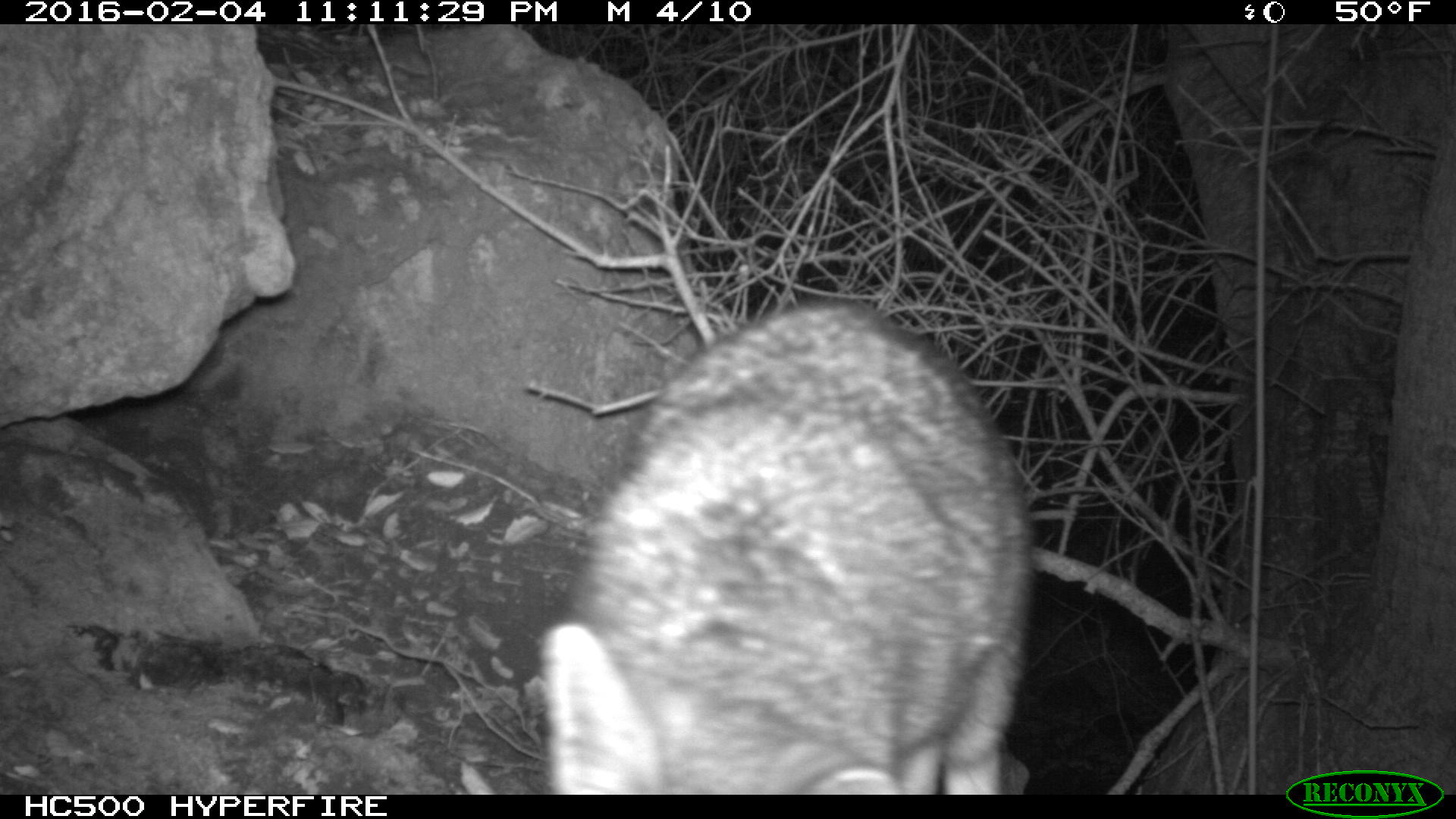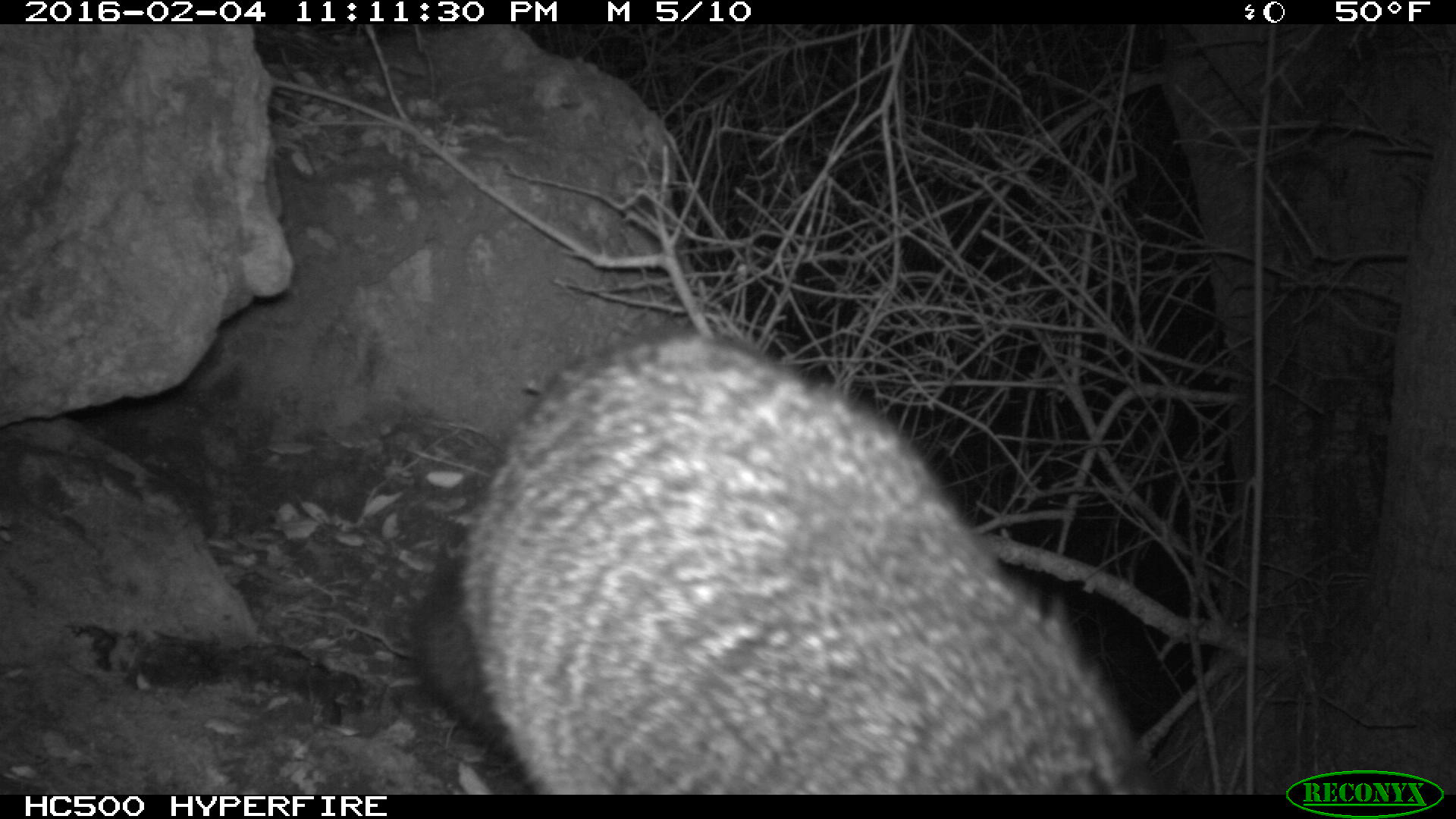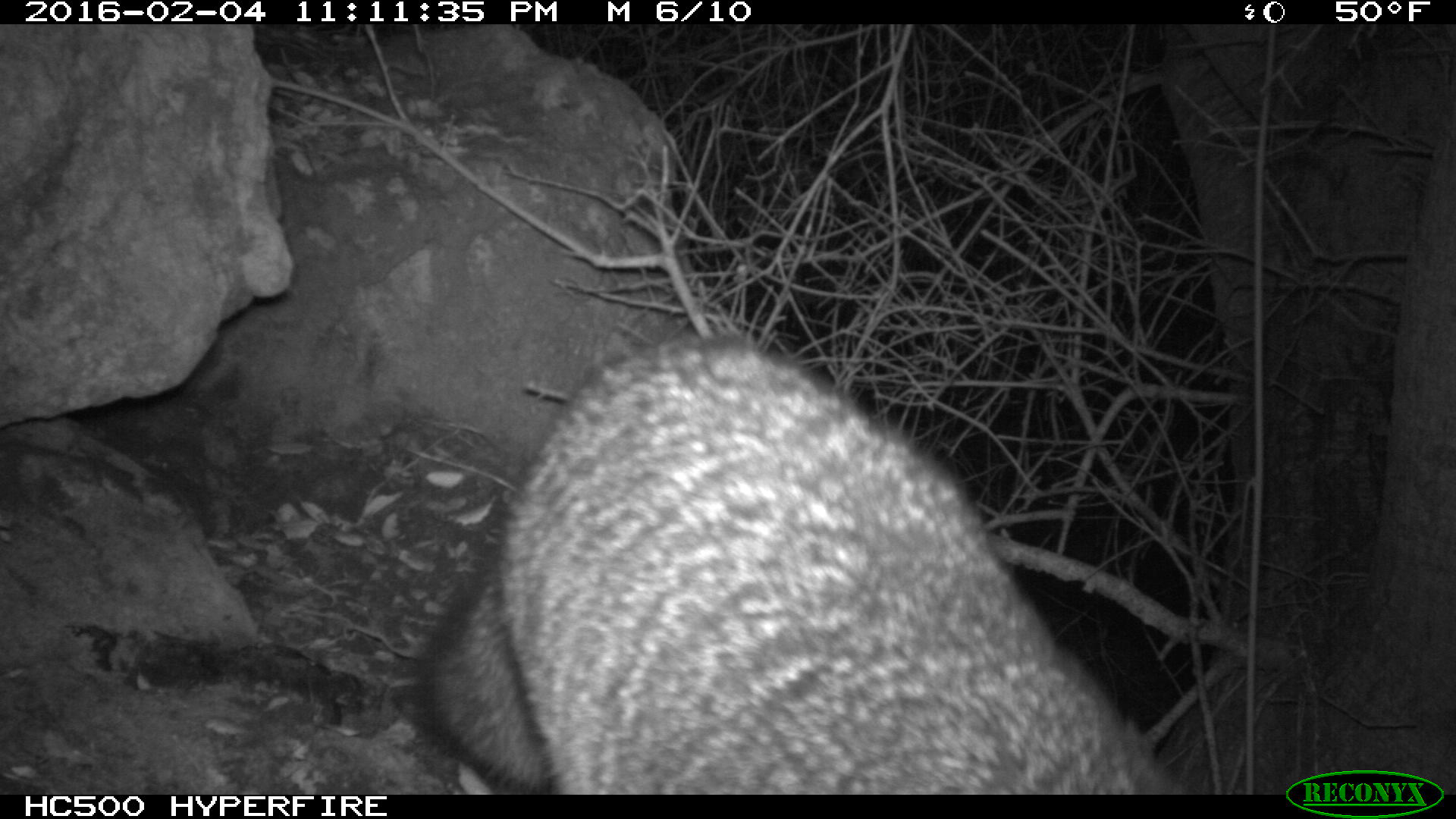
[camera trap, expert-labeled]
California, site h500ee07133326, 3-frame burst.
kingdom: Animalia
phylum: Chordata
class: Mammalia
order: Carnivora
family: Canidae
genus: Urocyon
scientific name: Urocyon littoralis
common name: island fox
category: fox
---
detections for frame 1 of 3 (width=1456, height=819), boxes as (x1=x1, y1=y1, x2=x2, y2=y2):
fox: (x1=535, y1=292, x2=1036, y2=791)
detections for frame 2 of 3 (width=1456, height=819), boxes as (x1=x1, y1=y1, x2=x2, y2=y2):
fox: (x1=410, y1=328, x2=1159, y2=793)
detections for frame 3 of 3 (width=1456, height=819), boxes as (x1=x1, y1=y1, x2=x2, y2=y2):
fox: (x1=414, y1=336, x2=1194, y2=794)